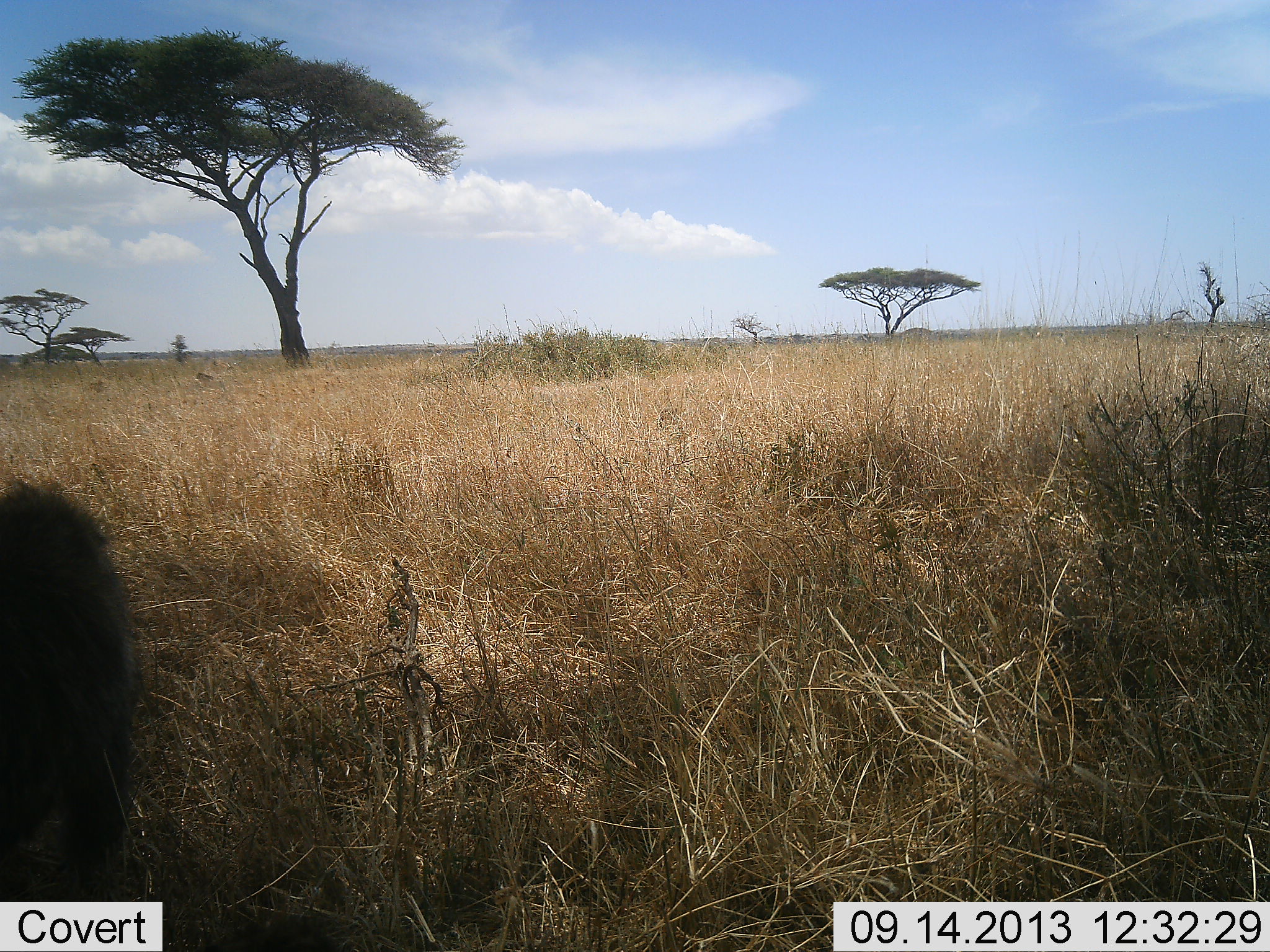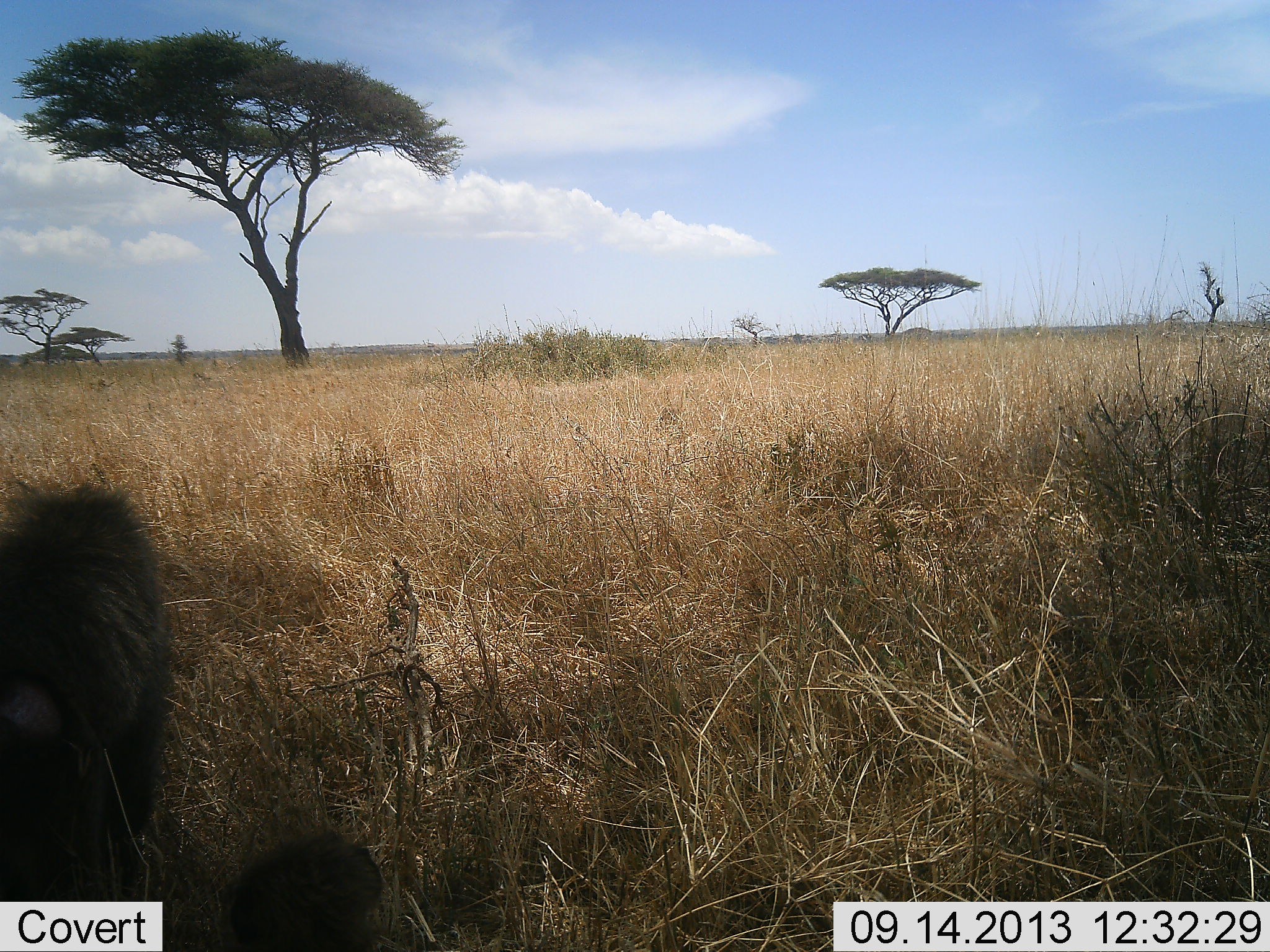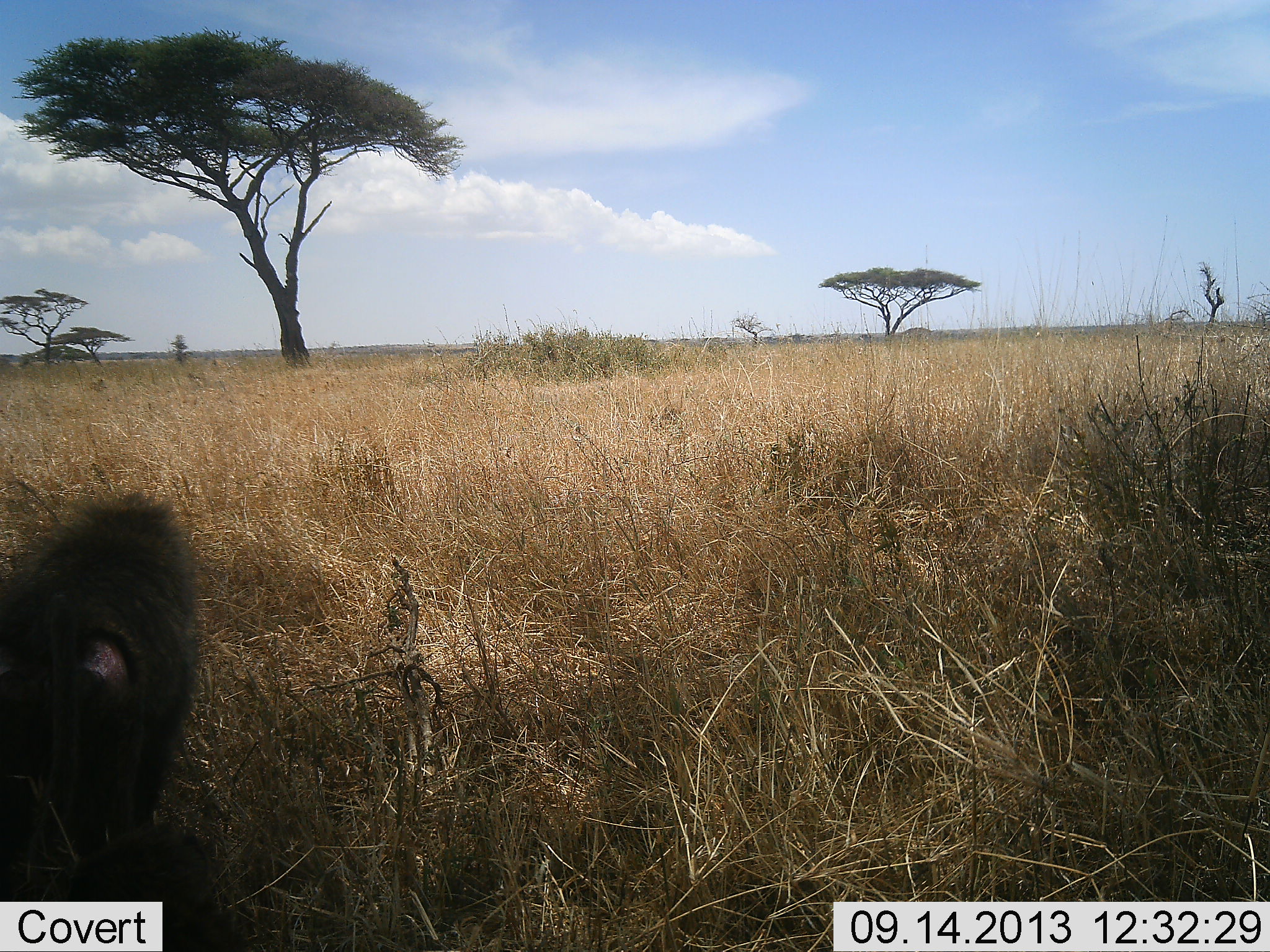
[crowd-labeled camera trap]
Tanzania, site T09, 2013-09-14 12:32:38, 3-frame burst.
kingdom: Animalia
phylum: Chordata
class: Mammalia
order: Primates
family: Cercopithecidae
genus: Papio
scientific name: Papio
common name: baboon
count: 2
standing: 40%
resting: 30%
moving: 60%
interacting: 0%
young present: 0%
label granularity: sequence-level